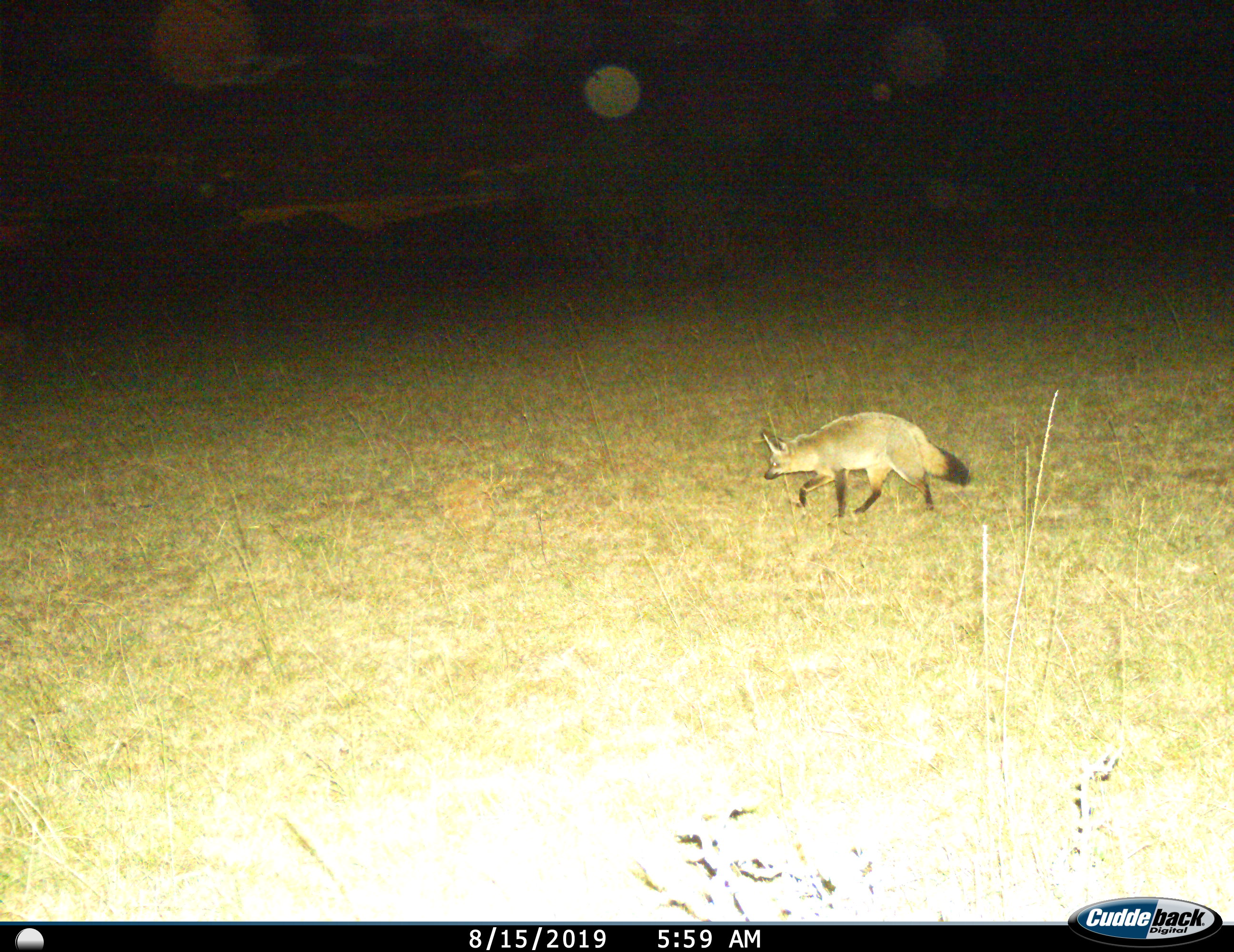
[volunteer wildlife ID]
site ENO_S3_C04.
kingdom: Animalia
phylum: Chordata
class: Mammalia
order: Carnivora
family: Canidae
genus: Otocyon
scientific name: Otocyon megalotis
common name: bat-eared fox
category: foxbateared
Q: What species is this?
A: Foxbateared (bat-eared fox) (Otocyon megalotis).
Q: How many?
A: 1.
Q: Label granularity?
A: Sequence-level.